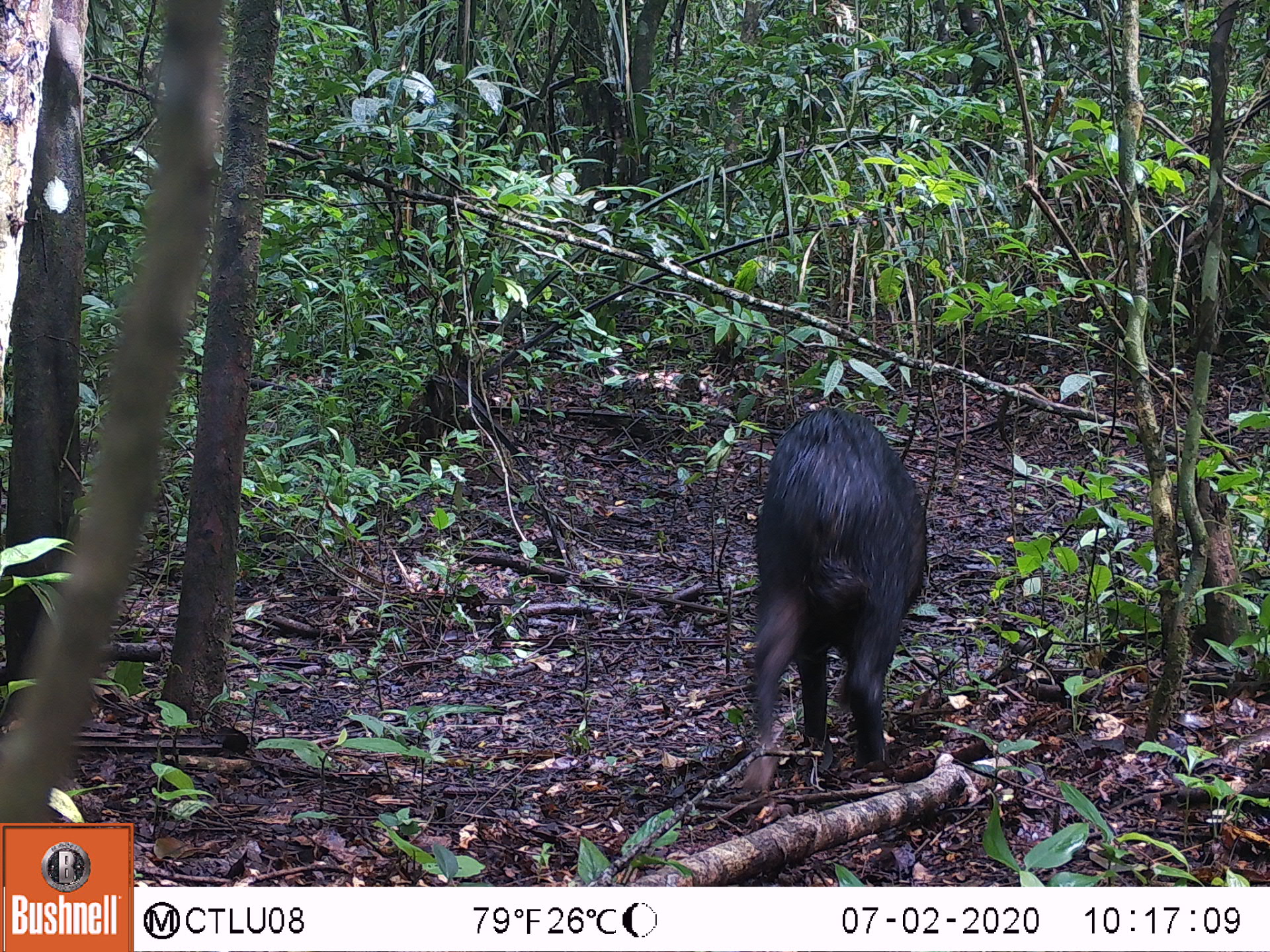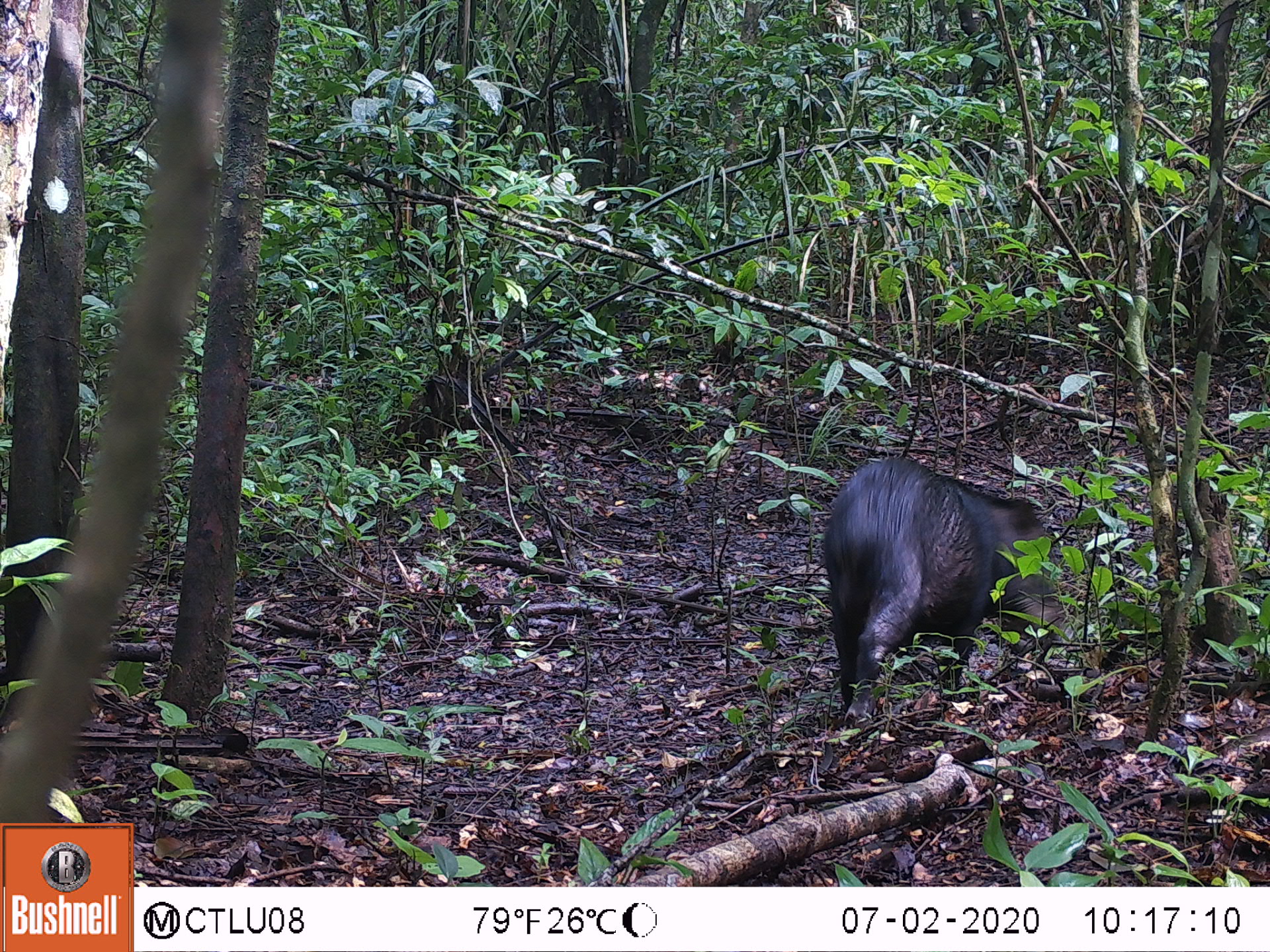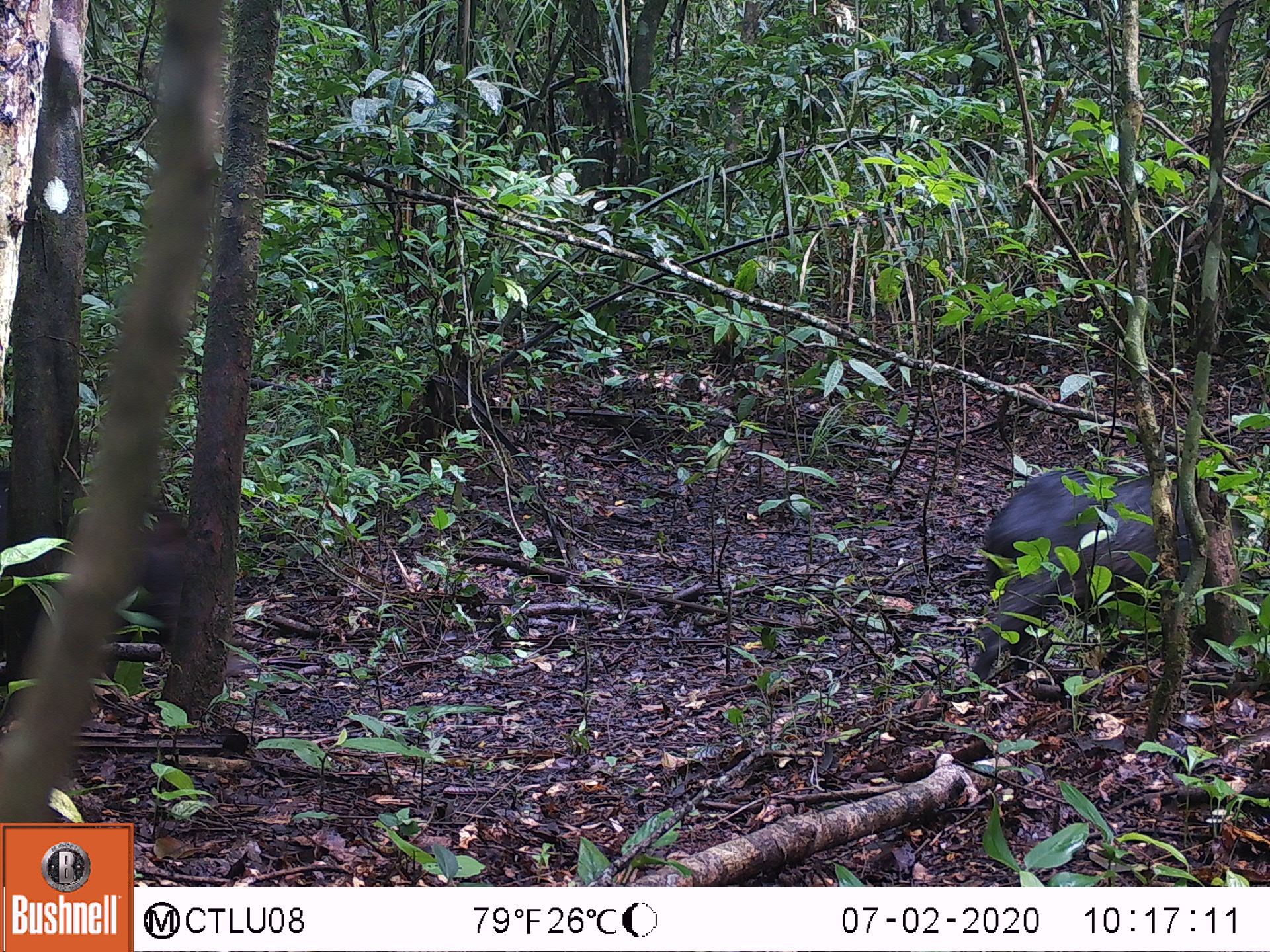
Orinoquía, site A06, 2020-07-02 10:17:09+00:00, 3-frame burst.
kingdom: Animalia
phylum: Chordata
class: Mammalia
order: Artiodactyla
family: Tayassuidae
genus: Tayassu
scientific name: Tayassu pecari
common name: white-lipped peccary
White-lipped peccary (Tayassu pecari).